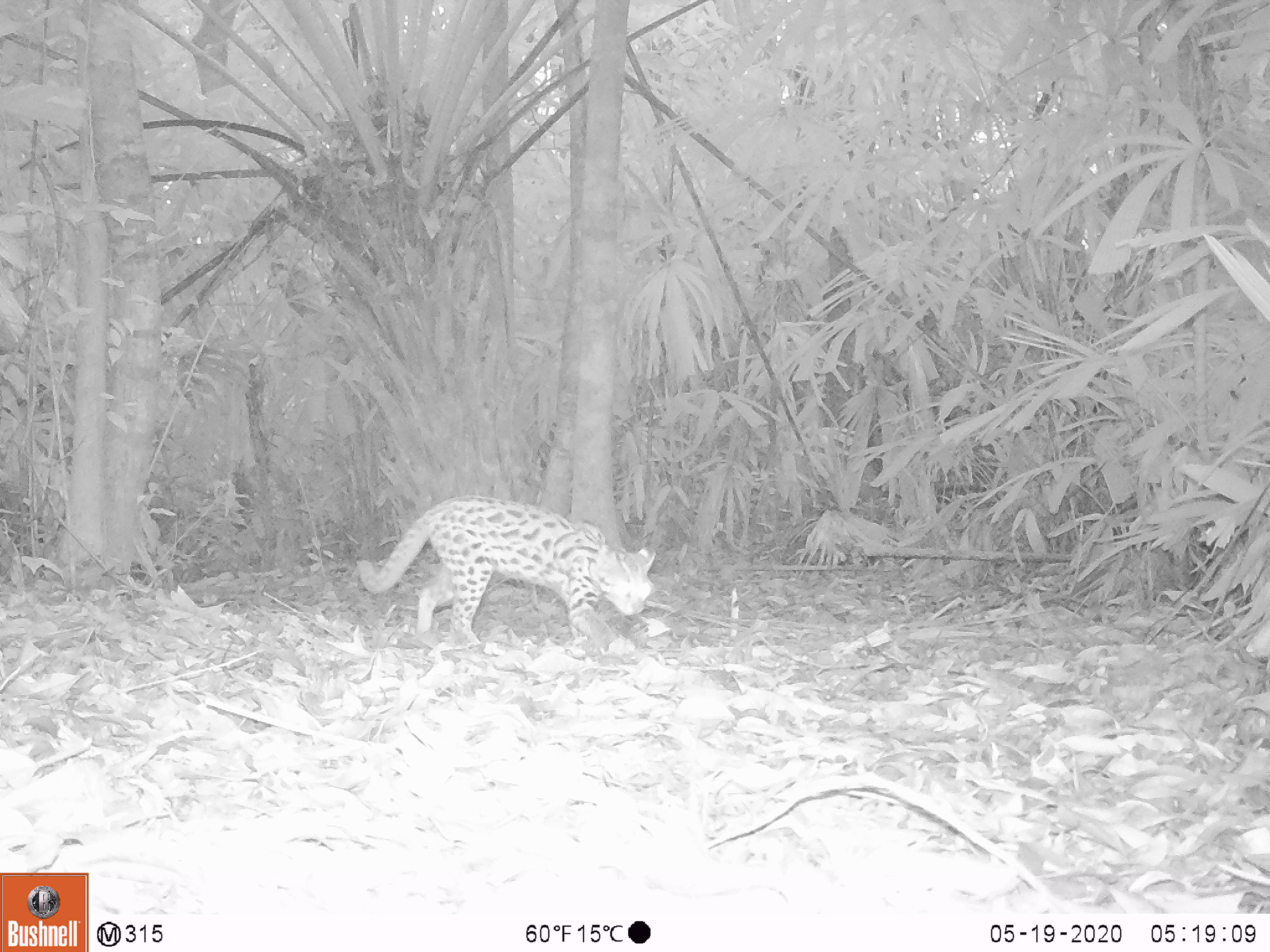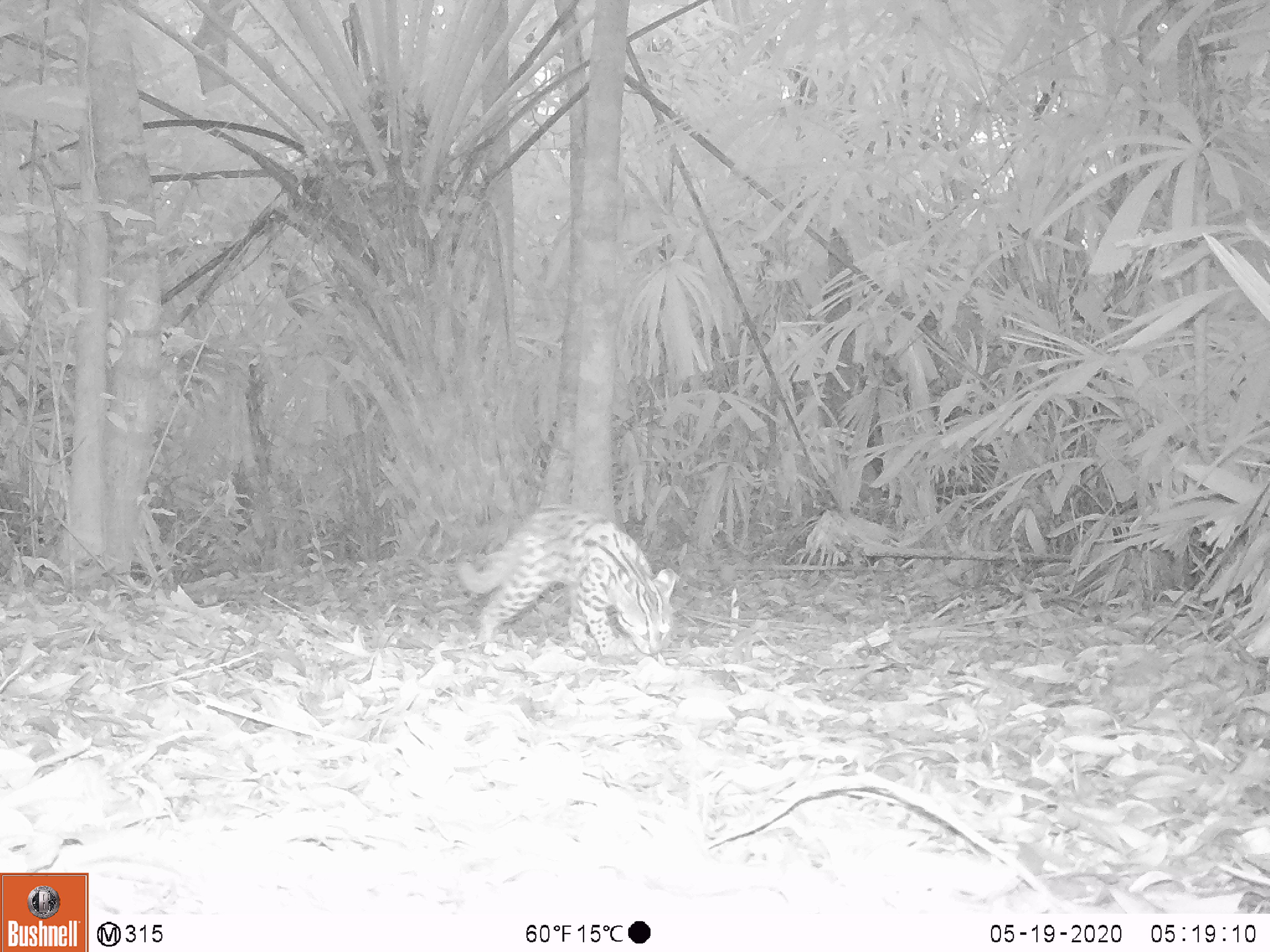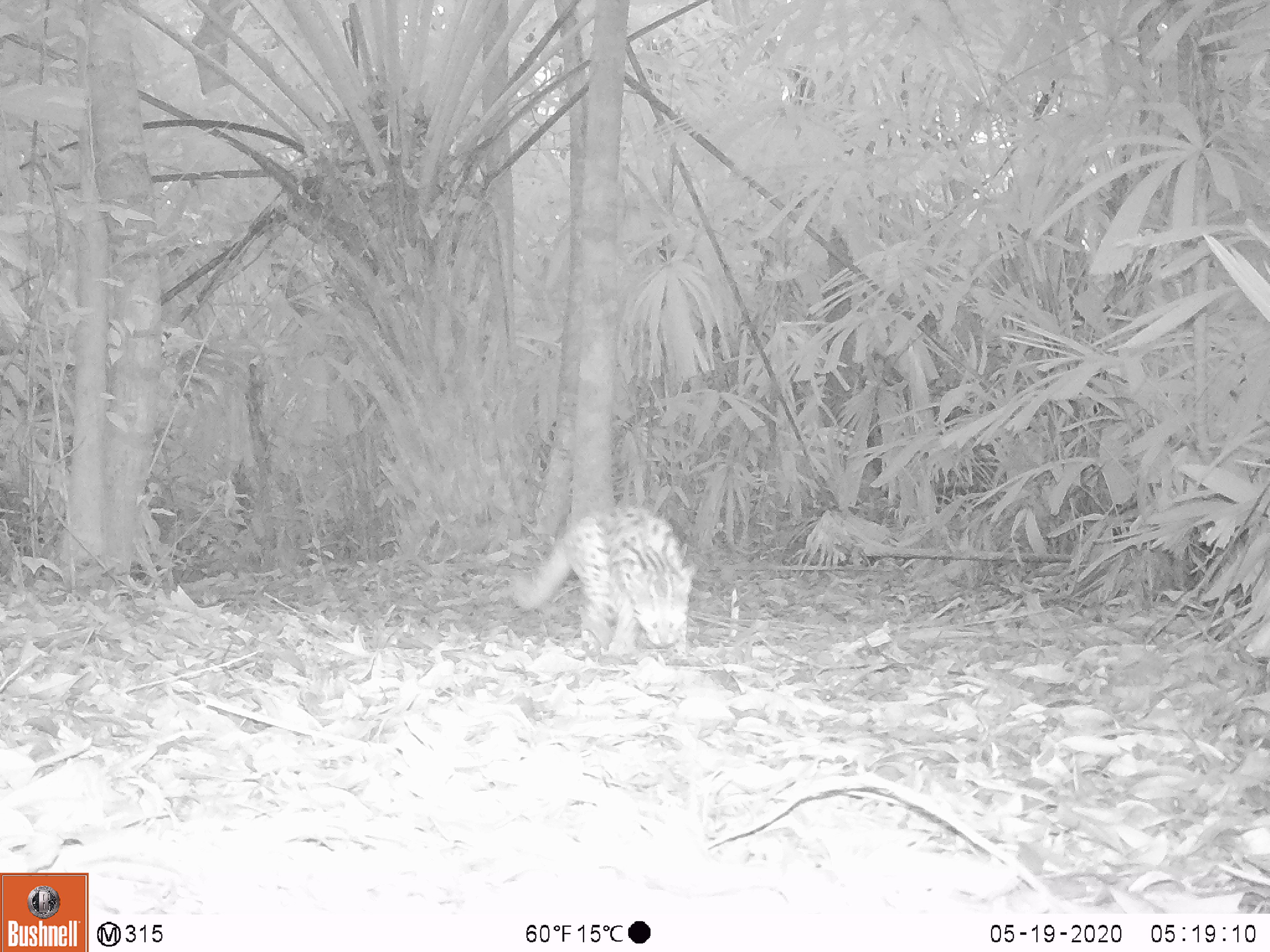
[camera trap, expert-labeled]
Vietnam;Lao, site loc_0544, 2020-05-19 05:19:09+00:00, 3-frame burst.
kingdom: Animalia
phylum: Chordata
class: Mammalia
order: Carnivora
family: Felidae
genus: Prionailurus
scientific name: Prionailurus bengalensis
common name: leopard cat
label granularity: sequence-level